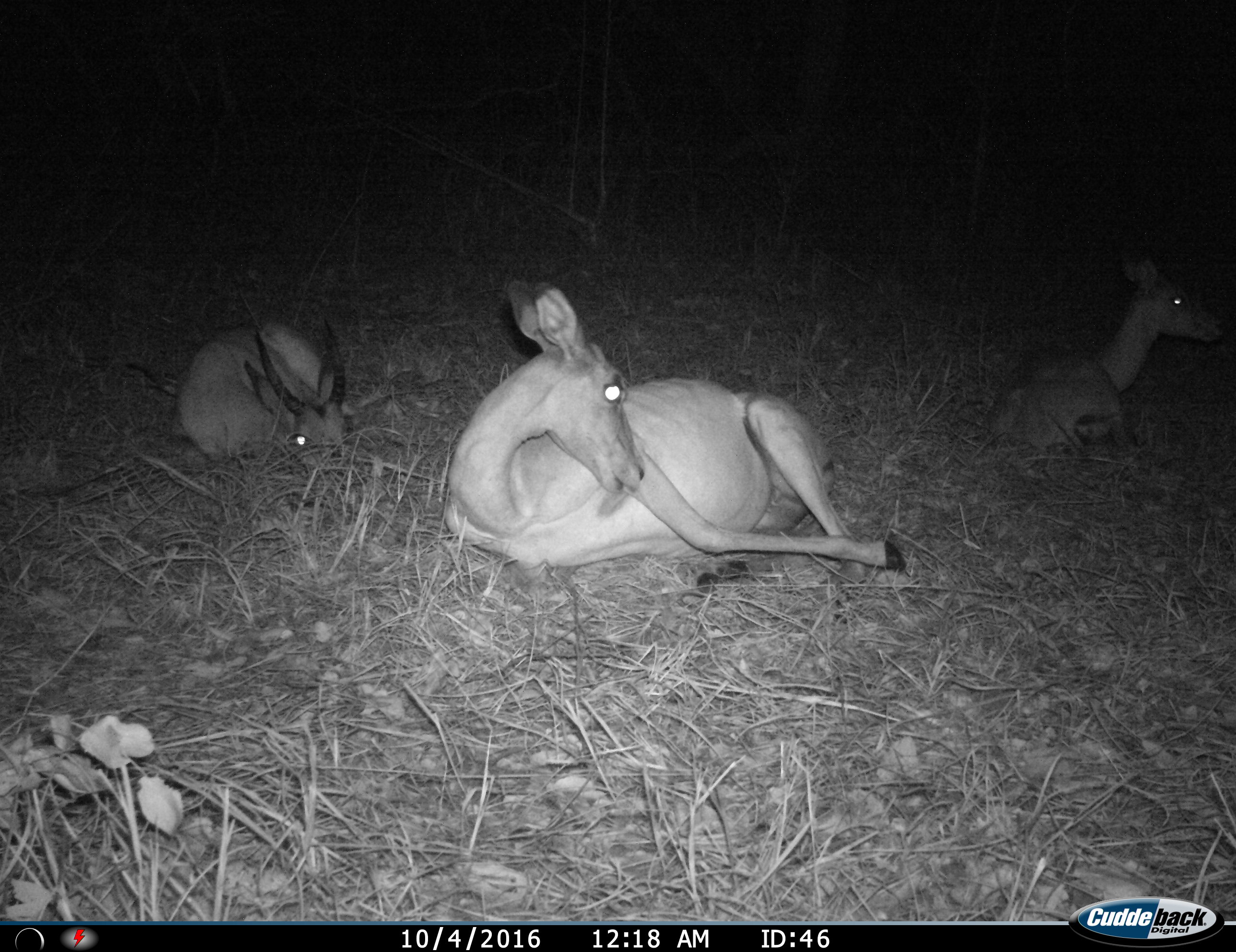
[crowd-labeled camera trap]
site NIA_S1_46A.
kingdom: Animalia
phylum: Chordata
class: Mammalia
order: Artiodactyla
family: Bovidae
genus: Aepyceros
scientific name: Aepyceros melampus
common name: impala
Impala (Aepyceros melampus), count 3. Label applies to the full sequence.